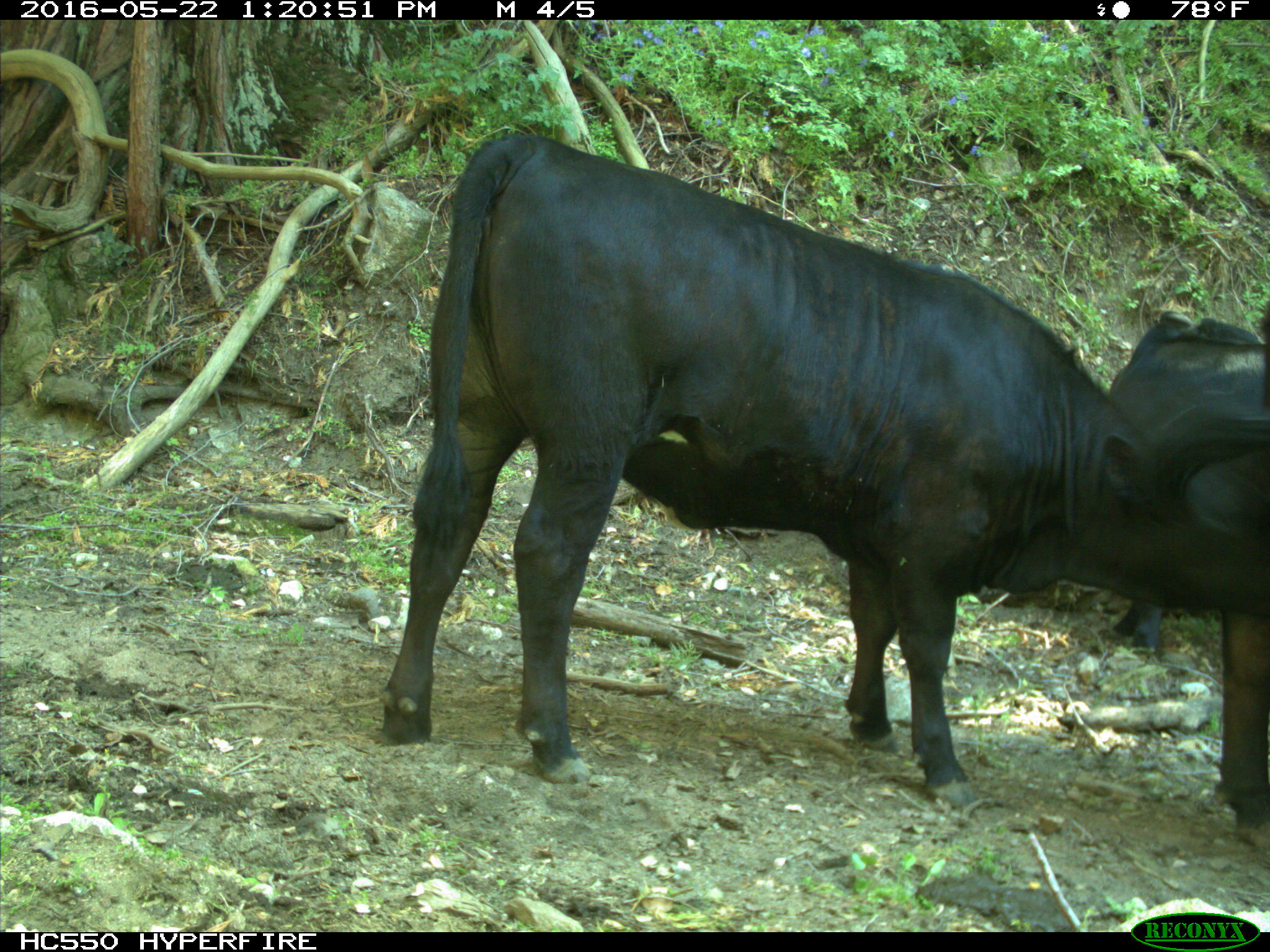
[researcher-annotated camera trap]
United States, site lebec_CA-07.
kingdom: Animalia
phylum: Chordata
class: Mammalia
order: Artiodactyla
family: Bovidae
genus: Bos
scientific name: Bos taurus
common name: domestic cow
Bos taurus (domestic cow).